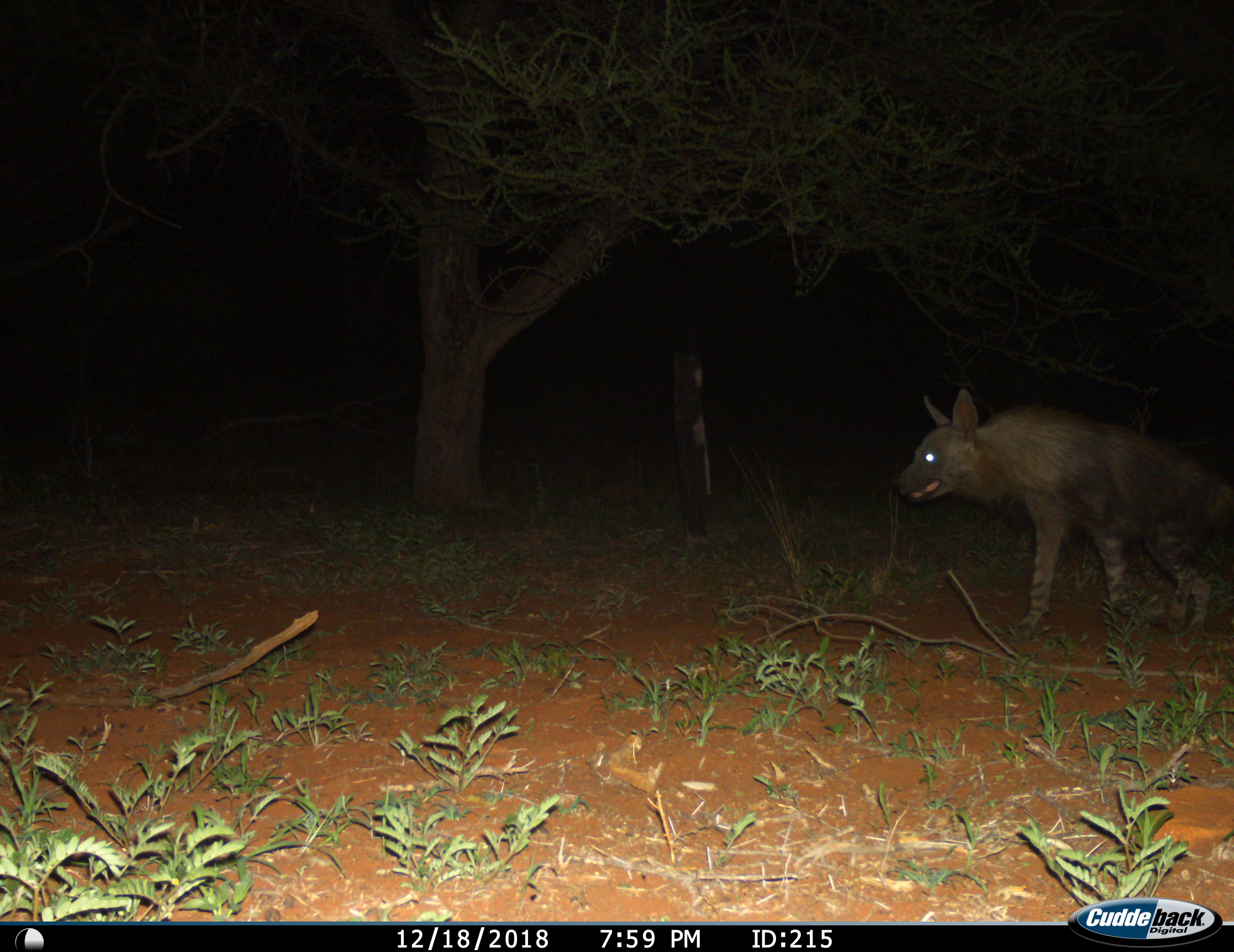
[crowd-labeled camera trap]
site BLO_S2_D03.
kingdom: Animalia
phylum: Chordata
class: Mammalia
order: Carnivora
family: Hyaenidae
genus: Parahyaena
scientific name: Parahyaena brunnea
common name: brown hyena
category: hyenabrown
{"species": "hyenabrown (brown hyena) (Parahyaena brunnea)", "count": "1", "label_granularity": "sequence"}